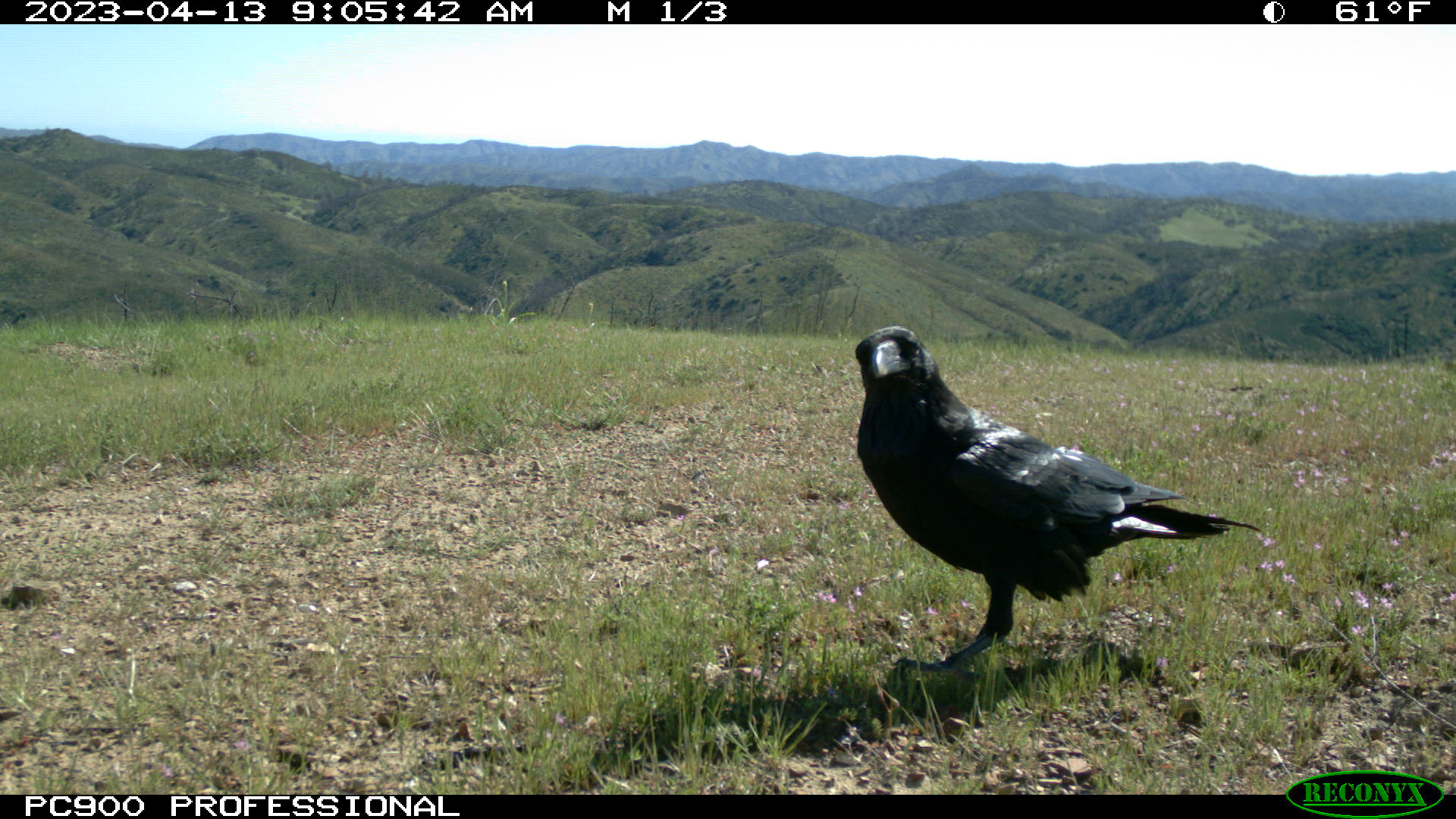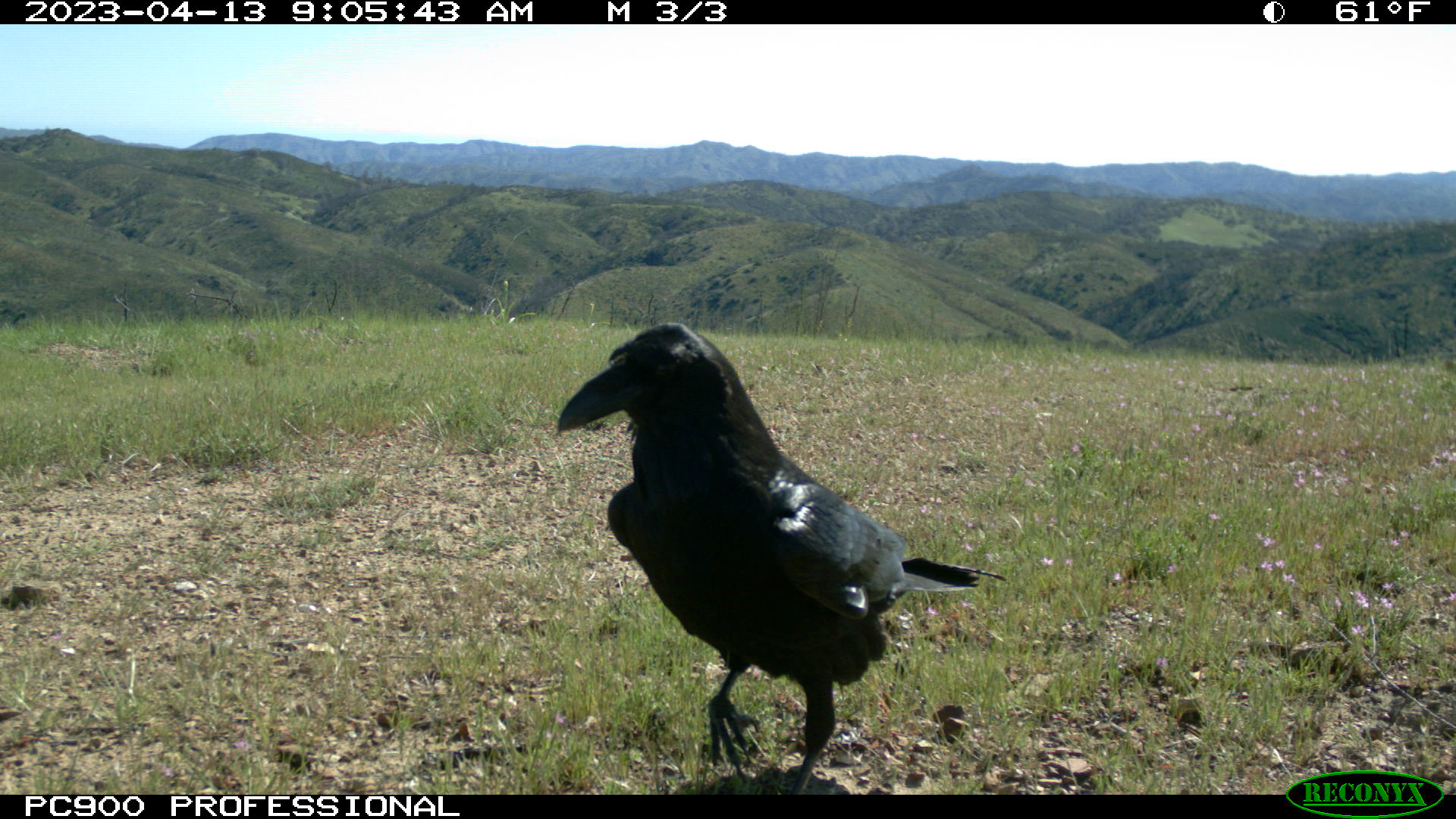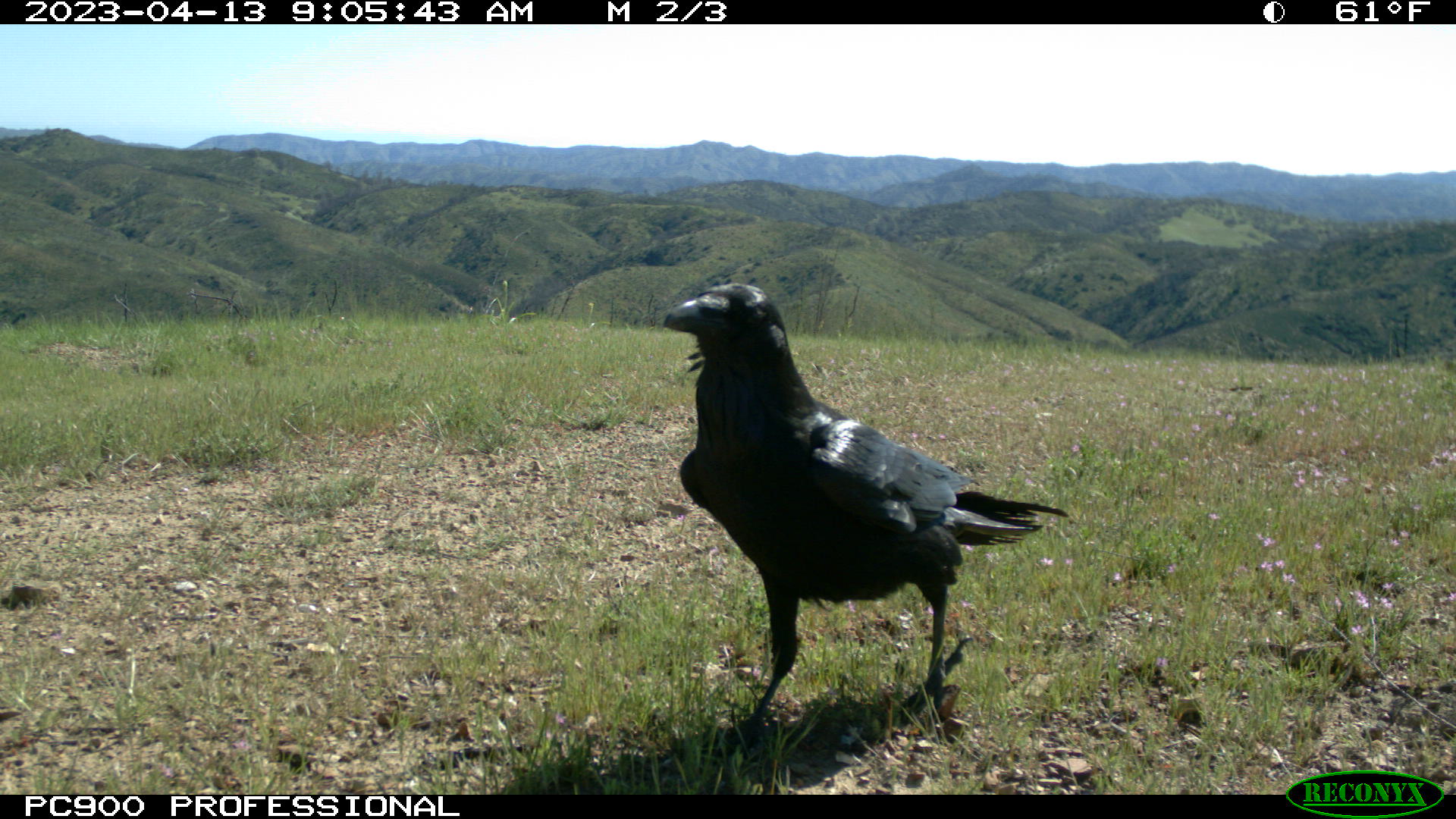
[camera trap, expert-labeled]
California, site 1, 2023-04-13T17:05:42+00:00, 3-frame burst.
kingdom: Animalia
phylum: Chordata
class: Aves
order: Passeriformes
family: Corvidae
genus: Corvus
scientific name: Corvus corax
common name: common raven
Common raven (Corvus corax).